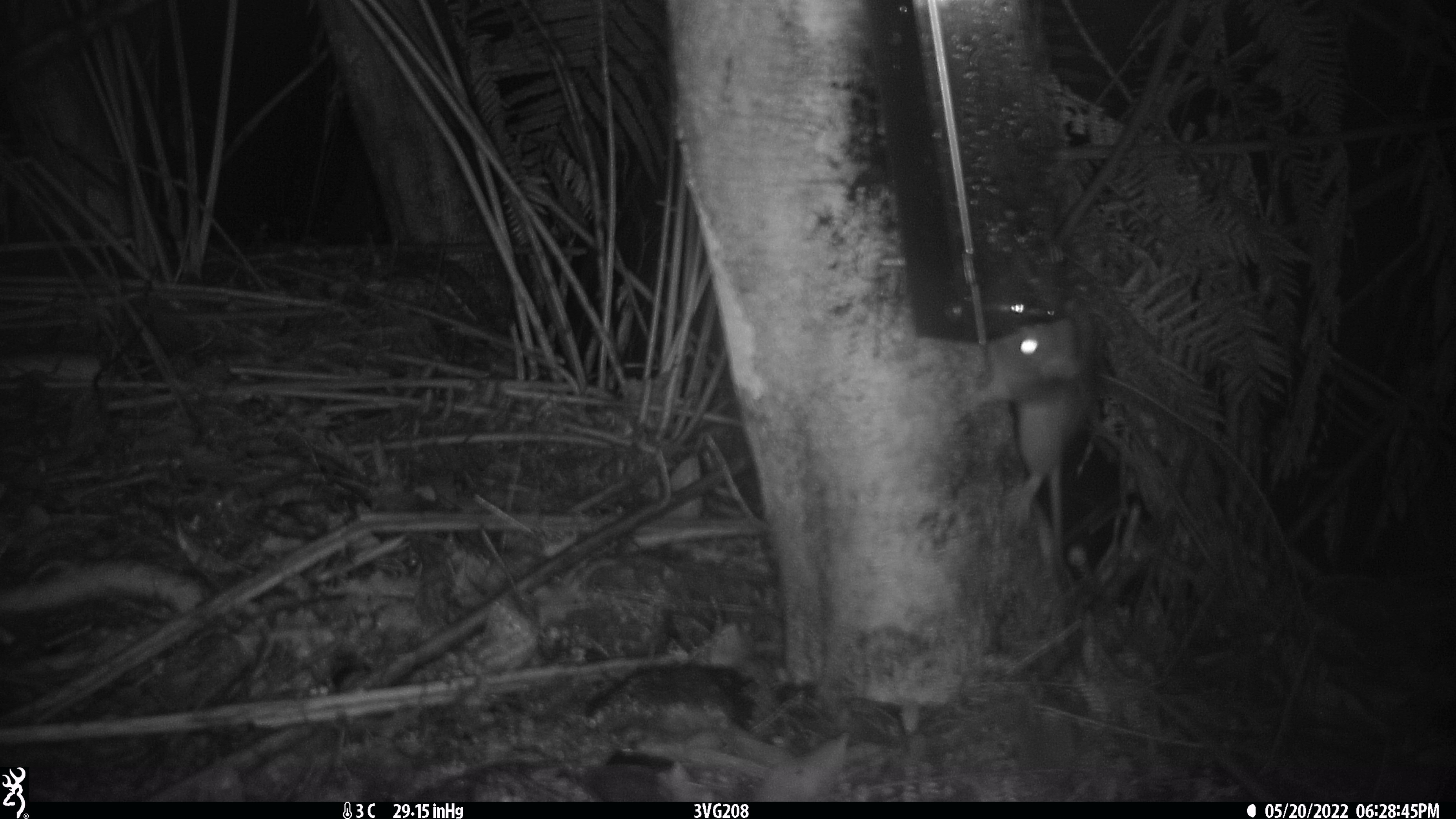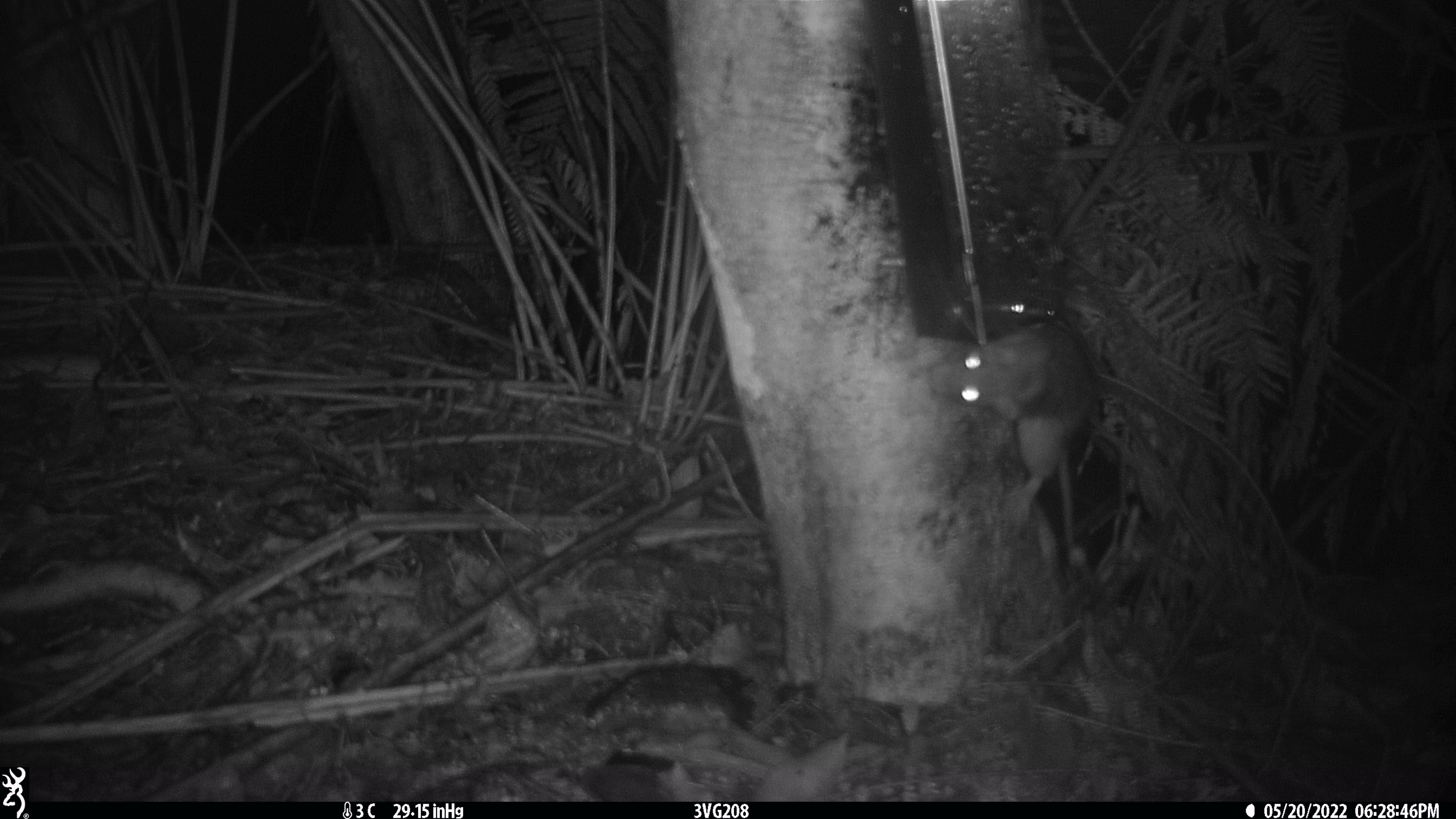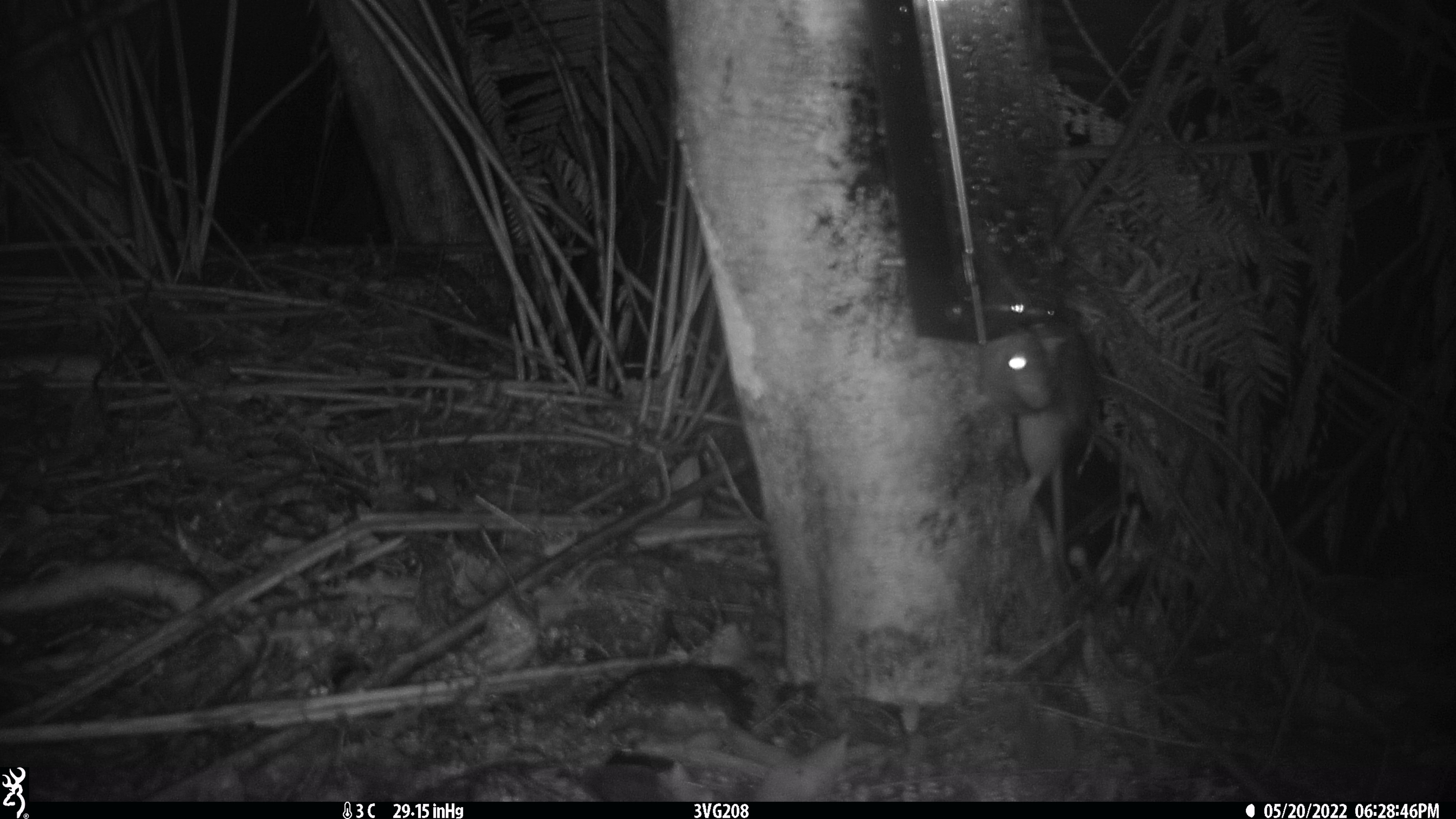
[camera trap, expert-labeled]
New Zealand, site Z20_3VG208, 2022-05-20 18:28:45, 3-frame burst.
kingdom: Animalia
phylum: Chordata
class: Mammalia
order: Rodentia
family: Muridae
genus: Rattus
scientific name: Rattus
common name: rat